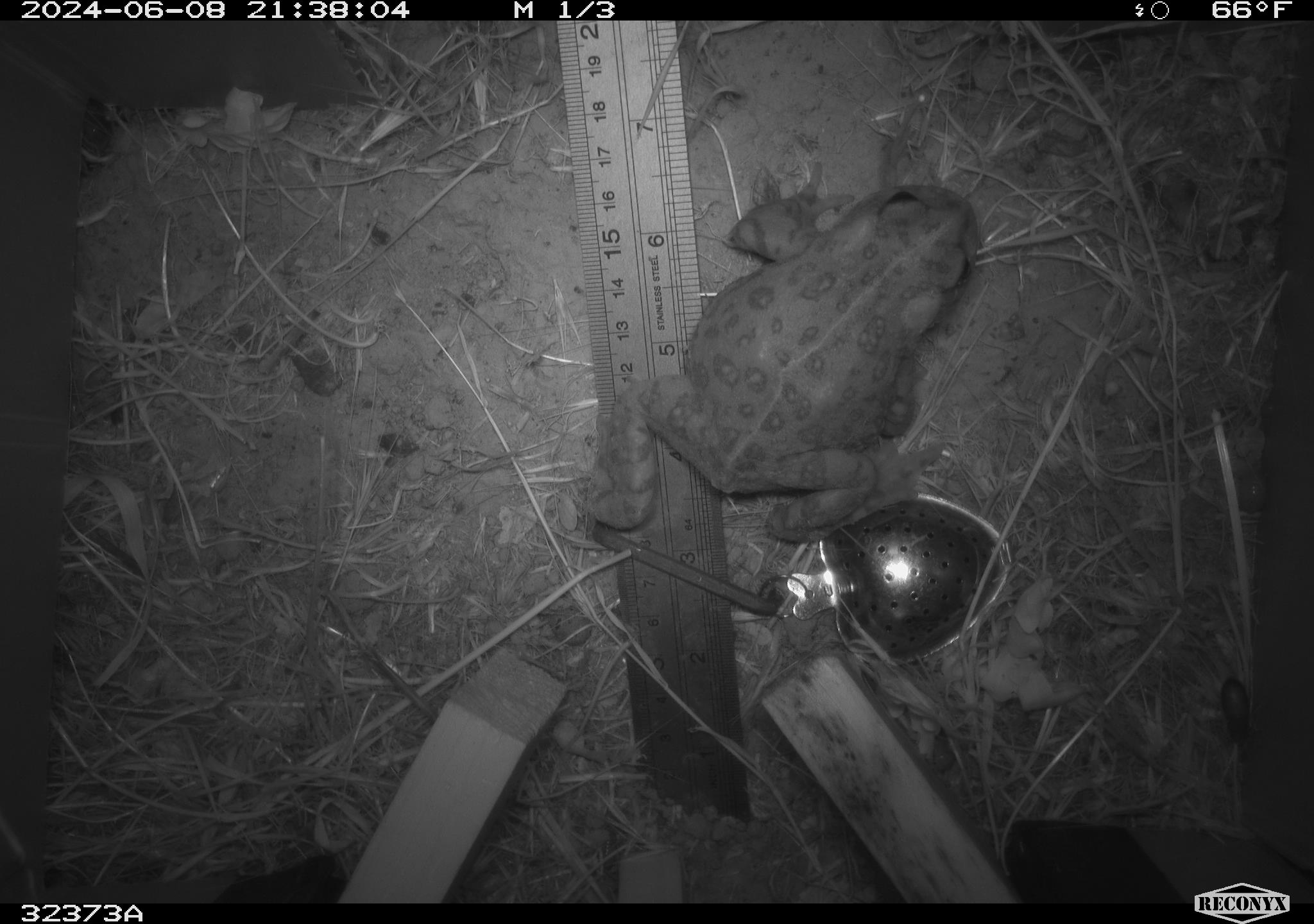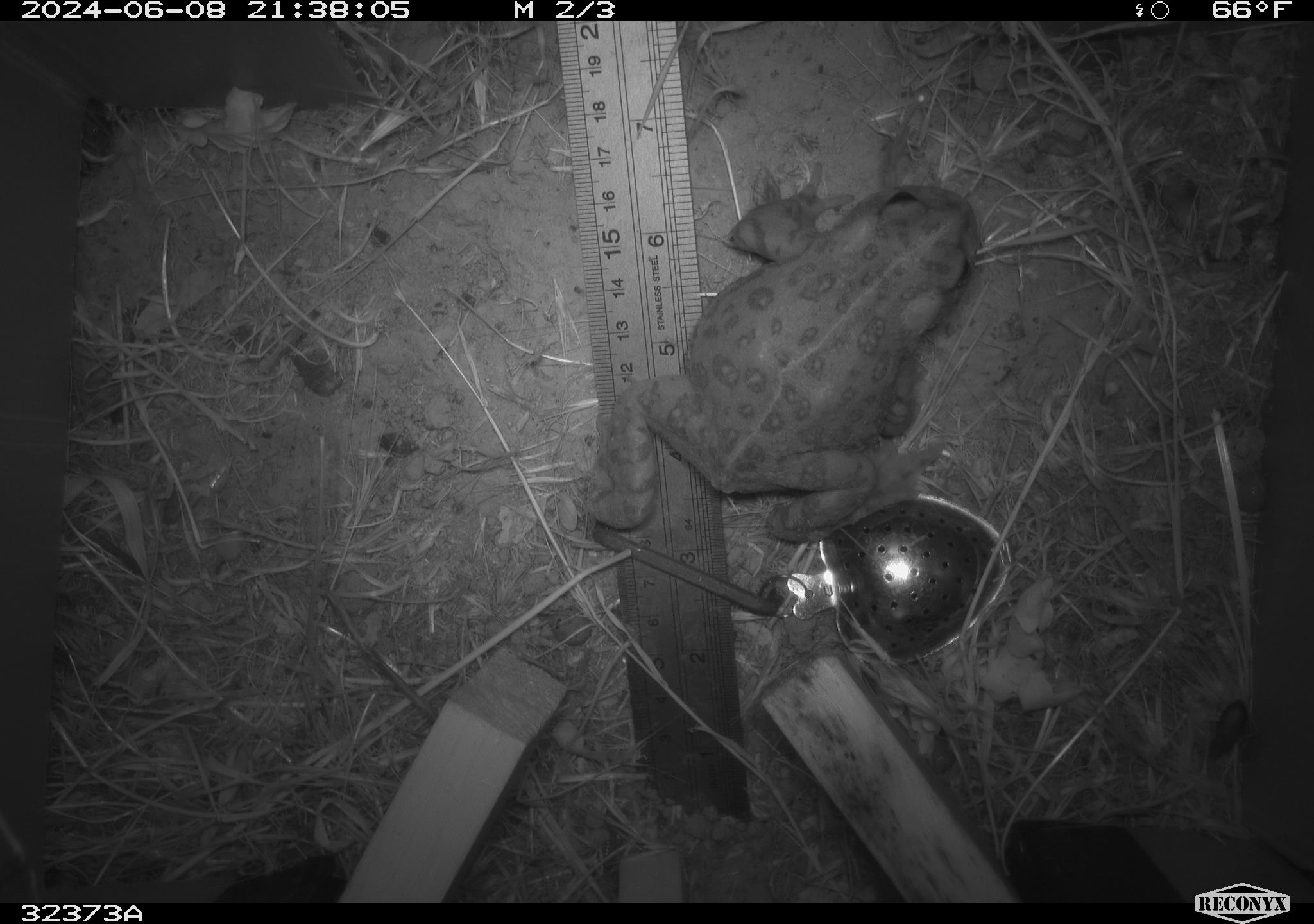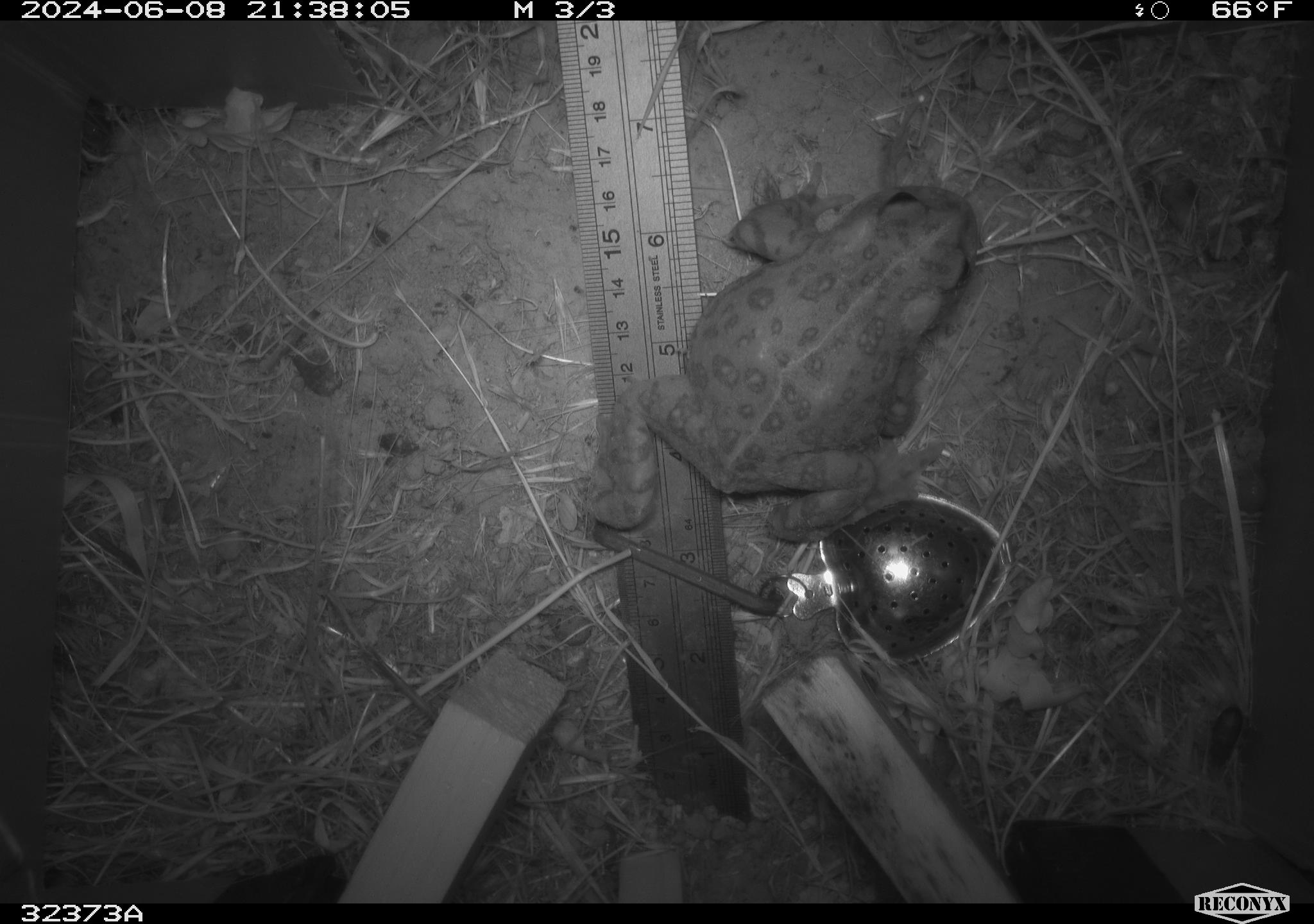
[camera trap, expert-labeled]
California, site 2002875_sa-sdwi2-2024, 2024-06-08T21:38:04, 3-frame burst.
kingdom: Animalia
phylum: Chordata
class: Amphibia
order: Anura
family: Bufonidae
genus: Anaxyrus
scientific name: Anaxyrus boreas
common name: western toad